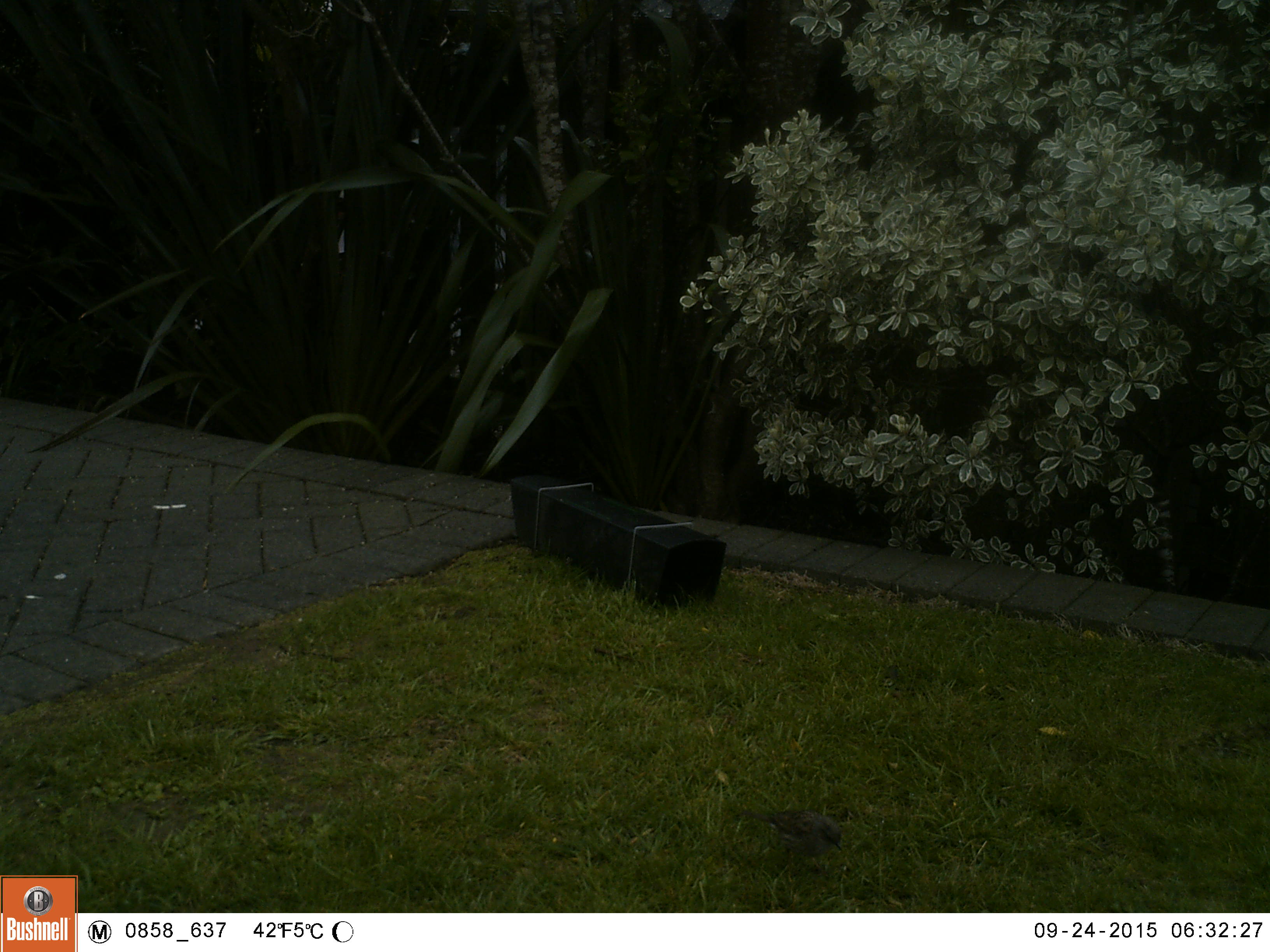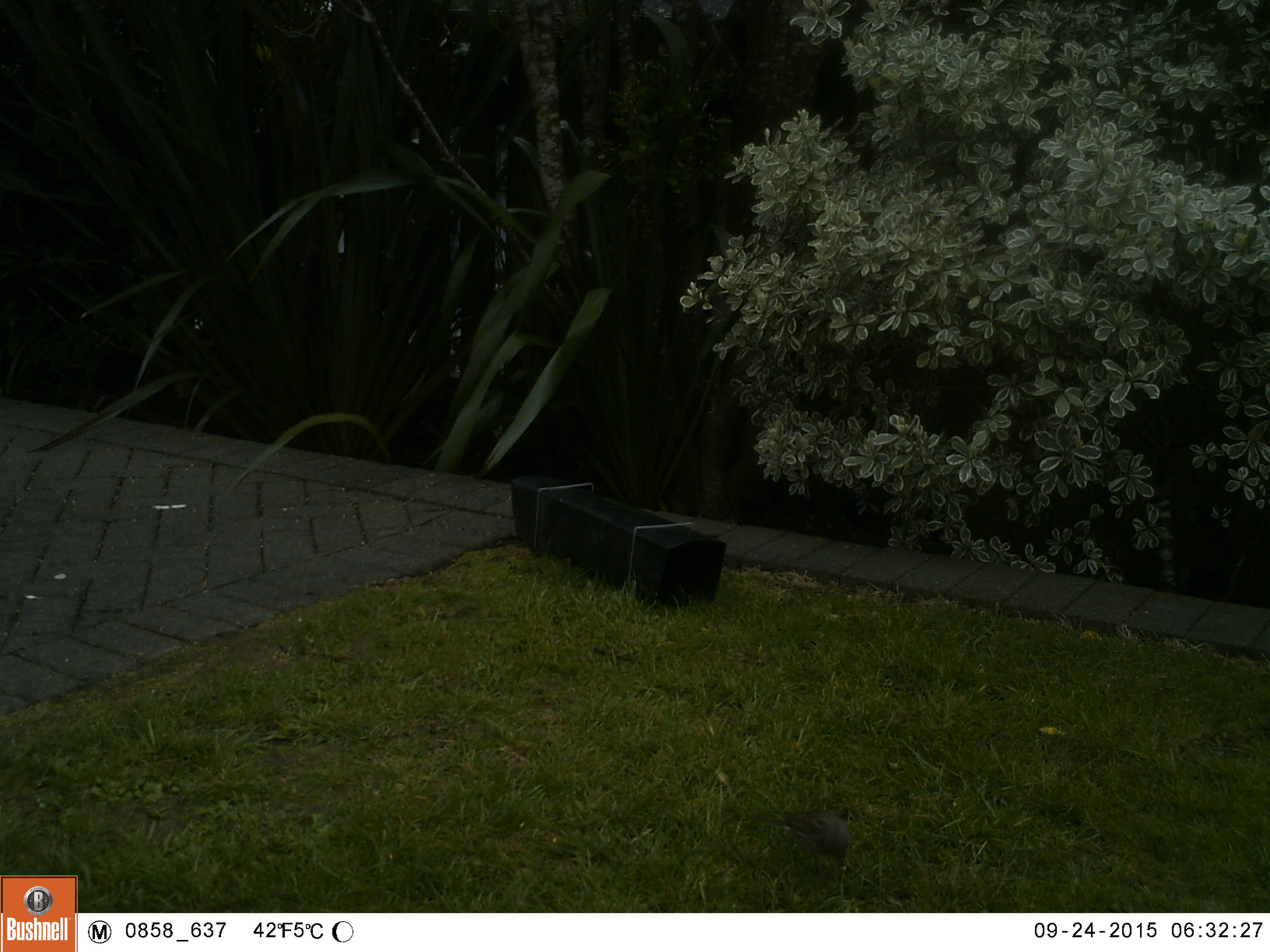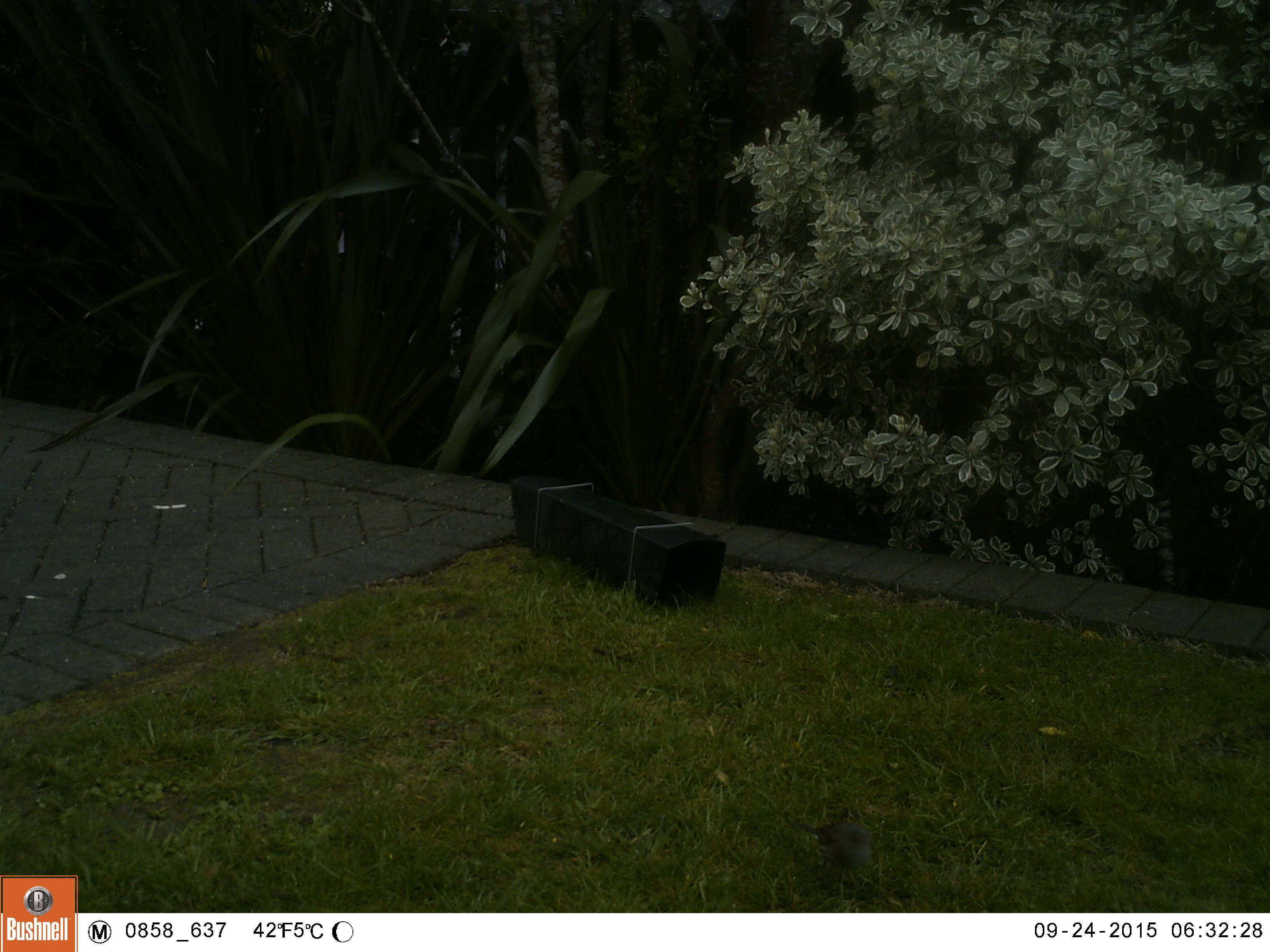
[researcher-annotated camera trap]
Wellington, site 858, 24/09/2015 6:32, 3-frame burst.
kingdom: Animalia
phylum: Chordata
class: Aves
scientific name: Aves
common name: bird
Bird (Aves).